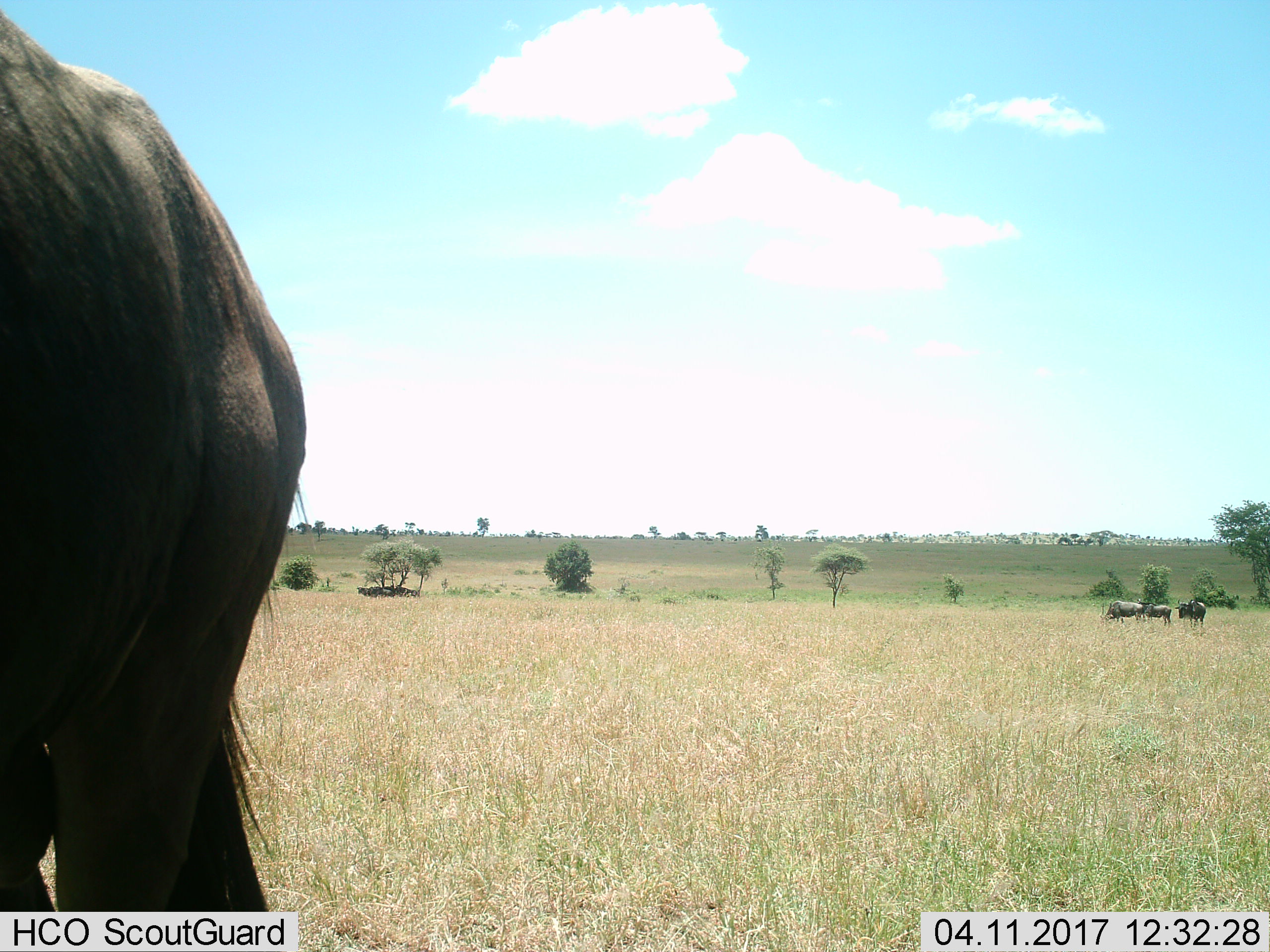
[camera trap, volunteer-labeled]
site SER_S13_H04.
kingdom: Animalia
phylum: Chordata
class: Mammalia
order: Artiodactyla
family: Bovidae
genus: Connochaetes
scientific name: Connochaetes taurinus taurinus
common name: blue wildebeest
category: wildebeestblue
Wildebeestblue (blue wildebeest) (Connochaetes taurinus taurinus), count 4. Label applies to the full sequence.